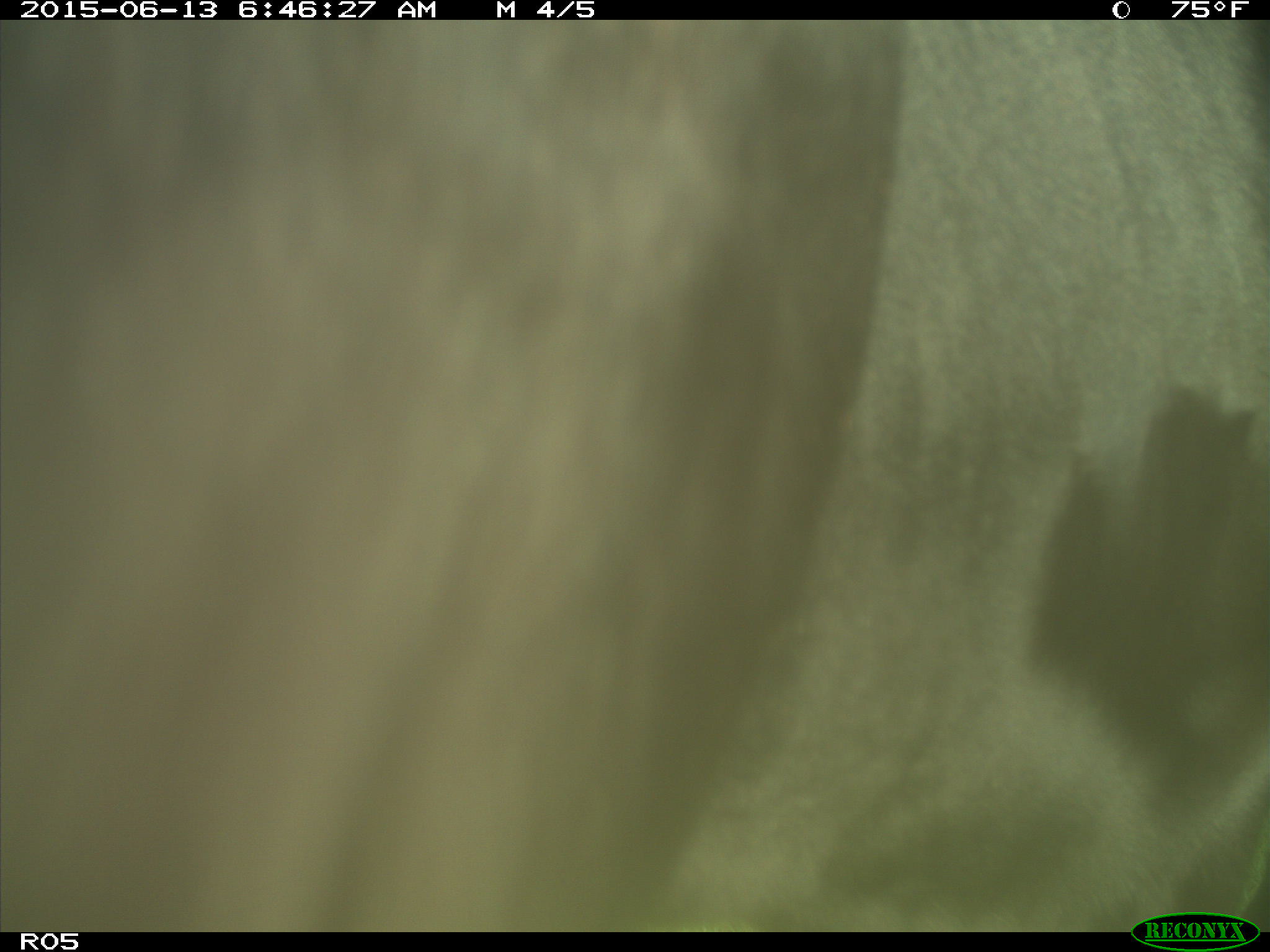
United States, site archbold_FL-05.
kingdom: Animalia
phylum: Chordata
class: Mammalia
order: Artiodactyla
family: Bovidae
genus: Bos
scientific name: Bos taurus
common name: domestic cow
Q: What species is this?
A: Bos taurus (domestic cow).